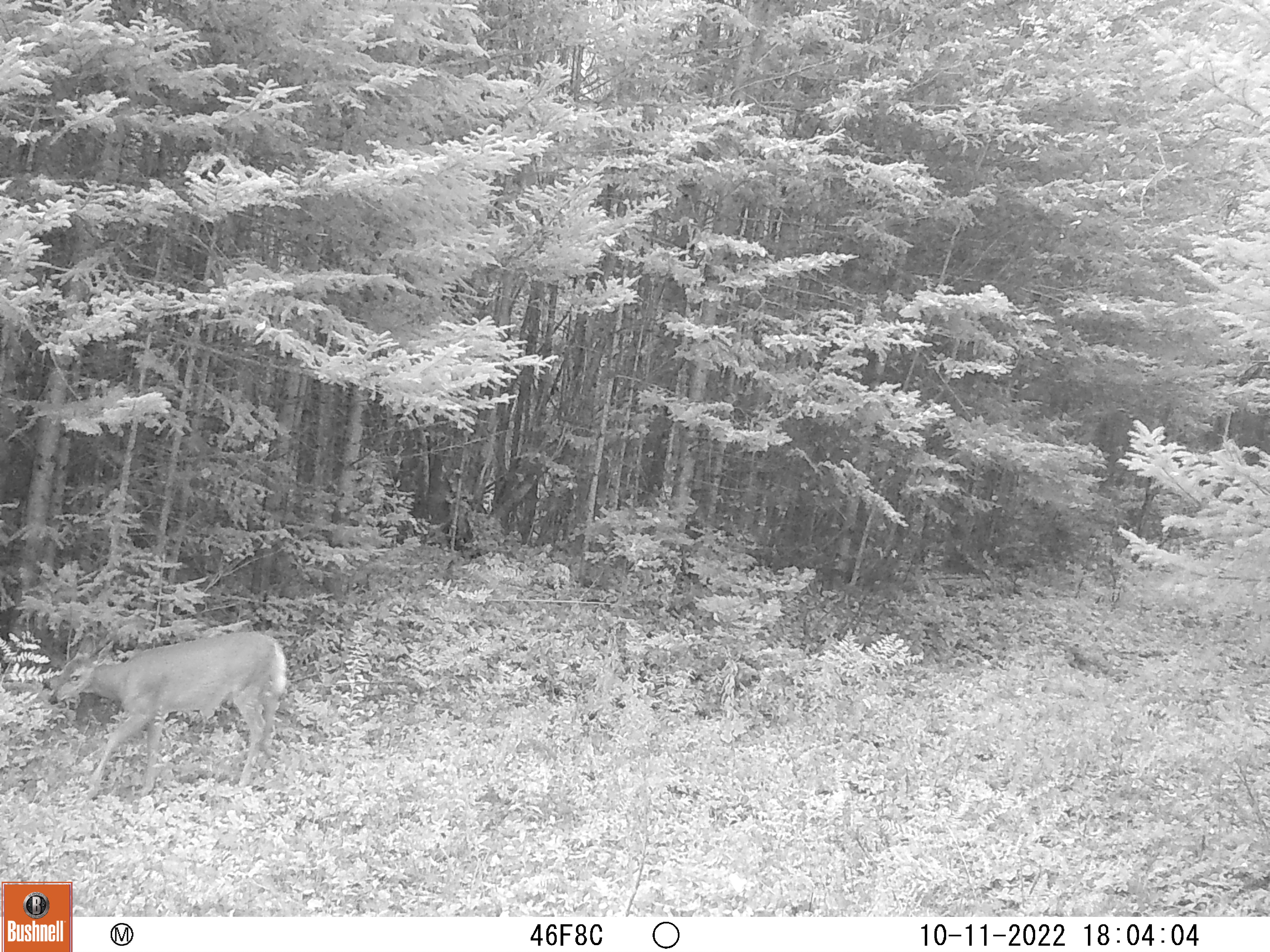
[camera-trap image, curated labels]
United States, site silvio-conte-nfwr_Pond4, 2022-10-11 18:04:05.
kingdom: Animalia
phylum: Chordata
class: Mammalia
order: Artiodactyla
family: Cervidae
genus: Odocoileus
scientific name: Odocoileus virginianus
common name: white-tailed deer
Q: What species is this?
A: White-tailed deer (Odocoileus virginianus).